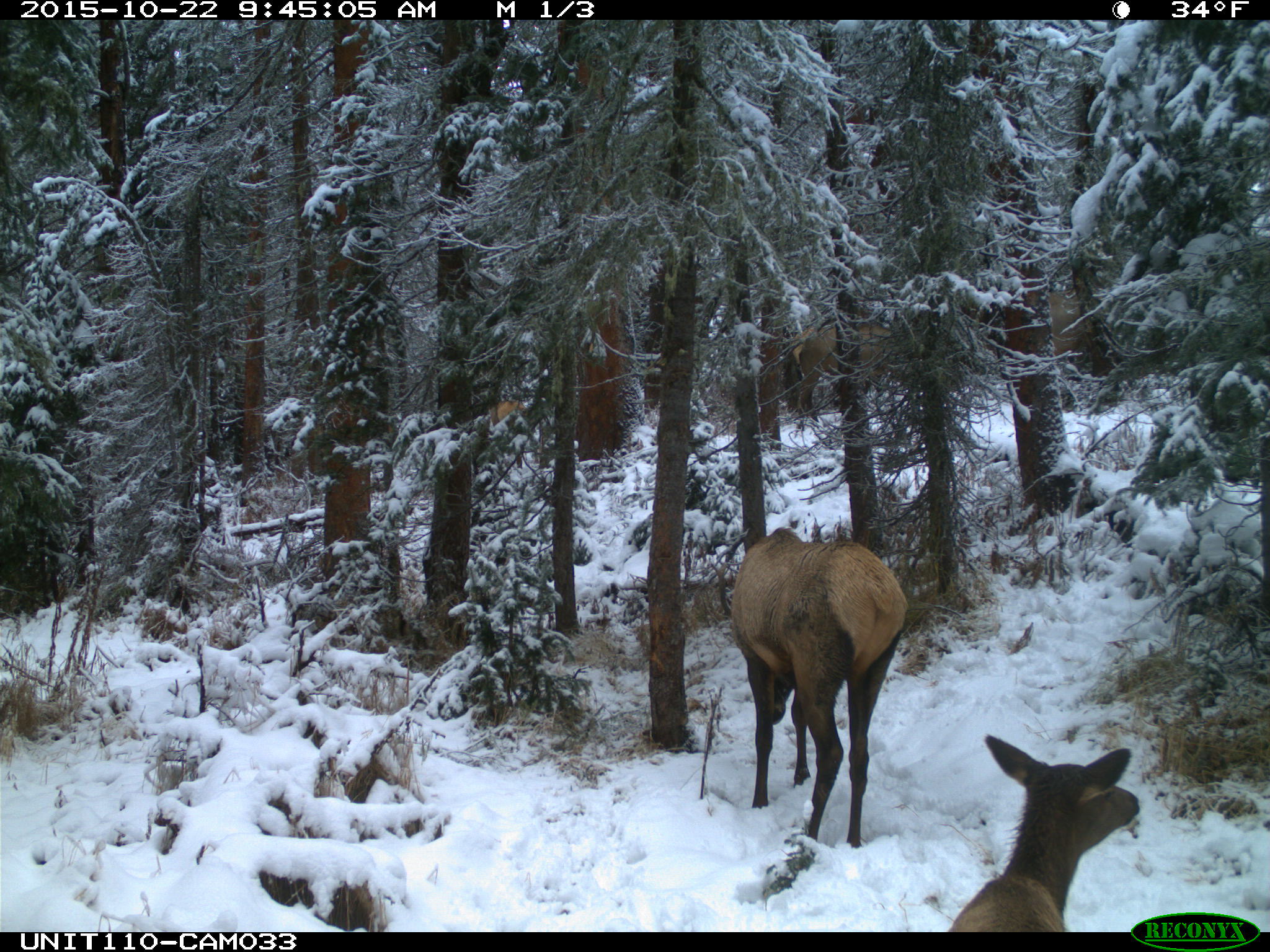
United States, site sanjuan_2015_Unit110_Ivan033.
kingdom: Animalia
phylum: Chordata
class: Mammalia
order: Artiodactyla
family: Cervidae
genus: Cervus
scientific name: Cervus elaphus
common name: red deer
Cervus elaphus (red deer).